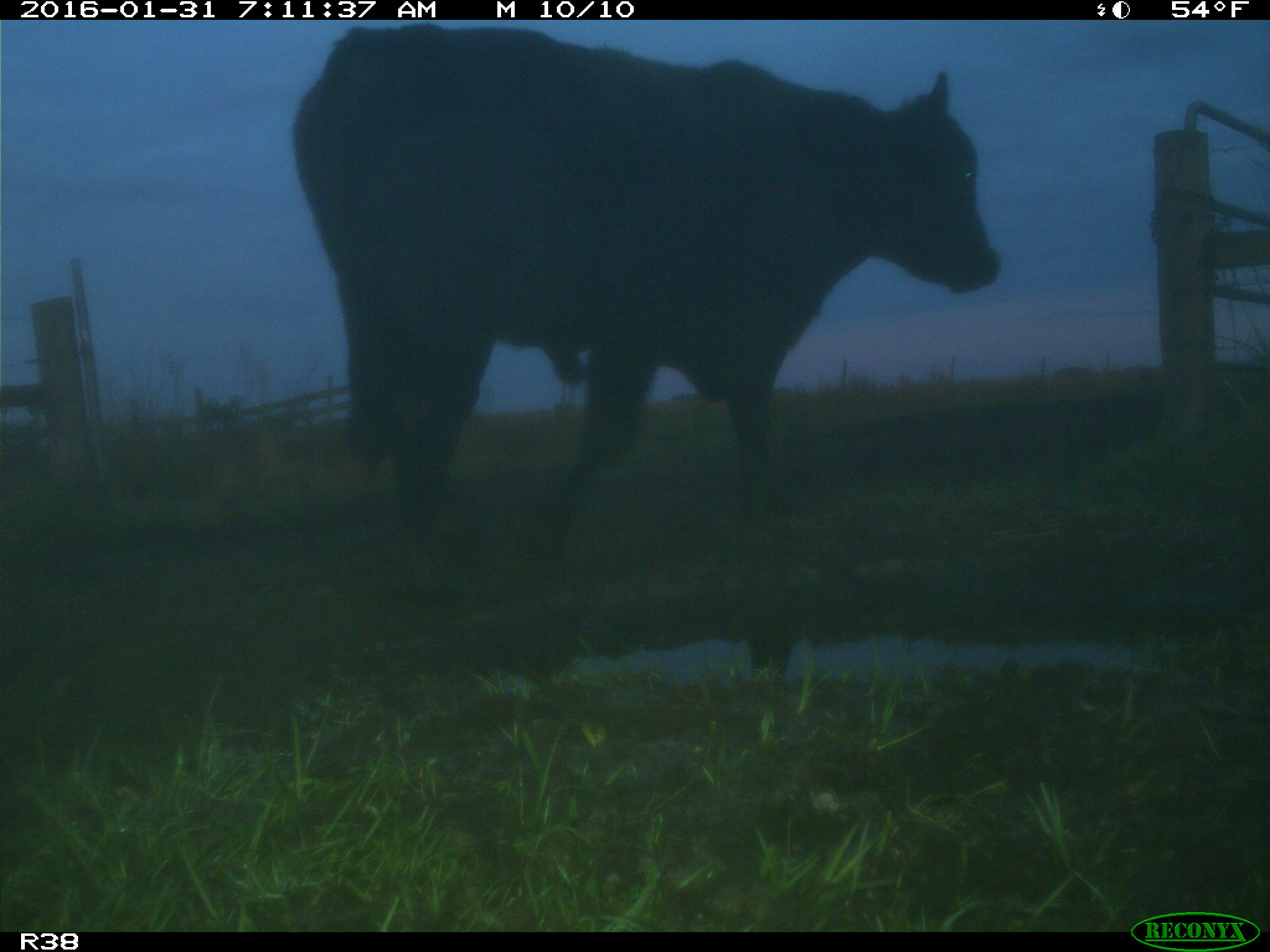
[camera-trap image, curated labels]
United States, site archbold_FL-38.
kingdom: Animalia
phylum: Chordata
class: Mammalia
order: Artiodactyla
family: Bovidae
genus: Bos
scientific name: Bos taurus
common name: domestic cow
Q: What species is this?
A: Bos taurus (domestic cow).